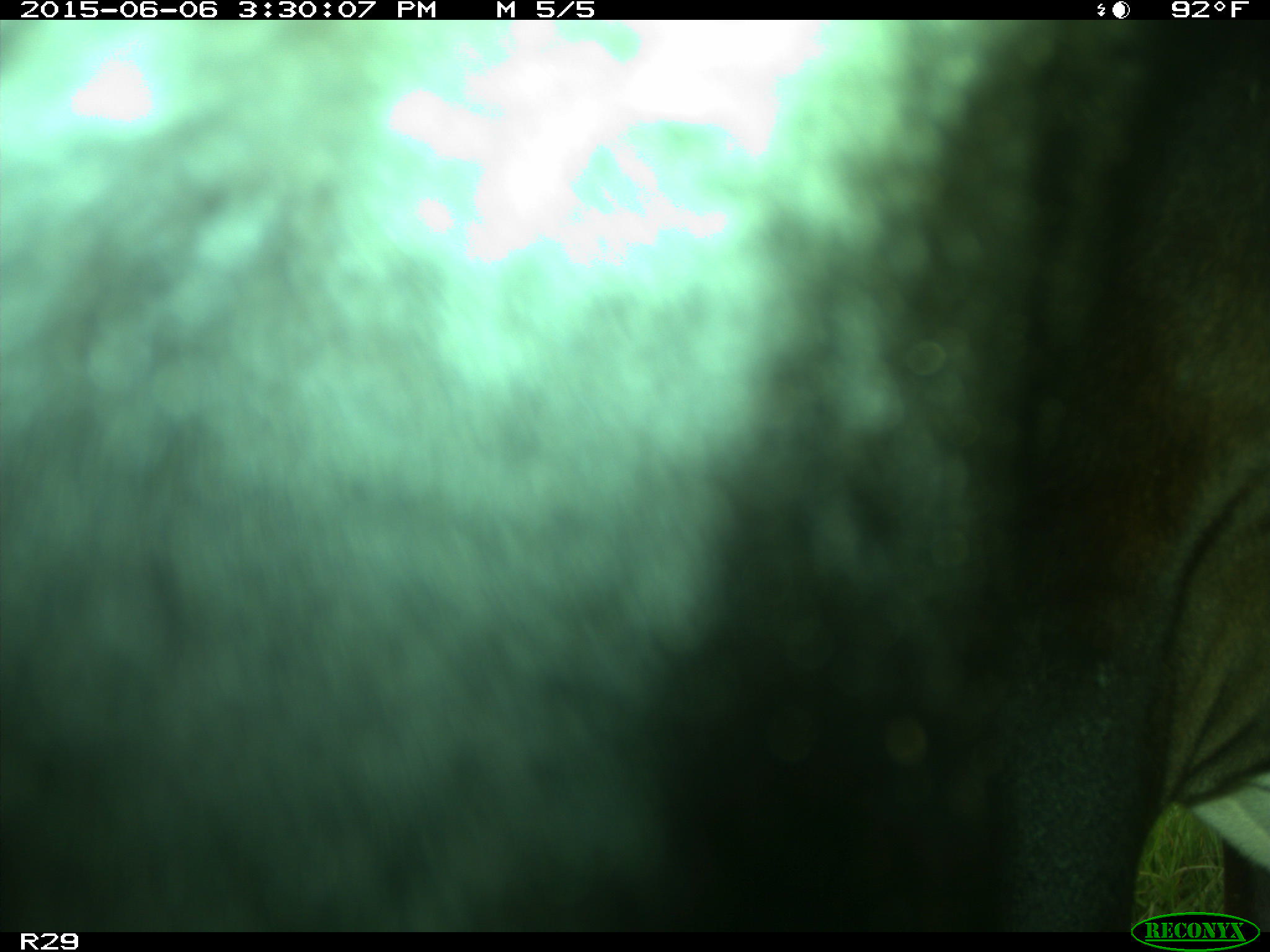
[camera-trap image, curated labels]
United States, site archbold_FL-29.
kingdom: Animalia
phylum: Chordata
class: Mammalia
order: Artiodactyla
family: Bovidae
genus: Bos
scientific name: Bos taurus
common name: domestic cow